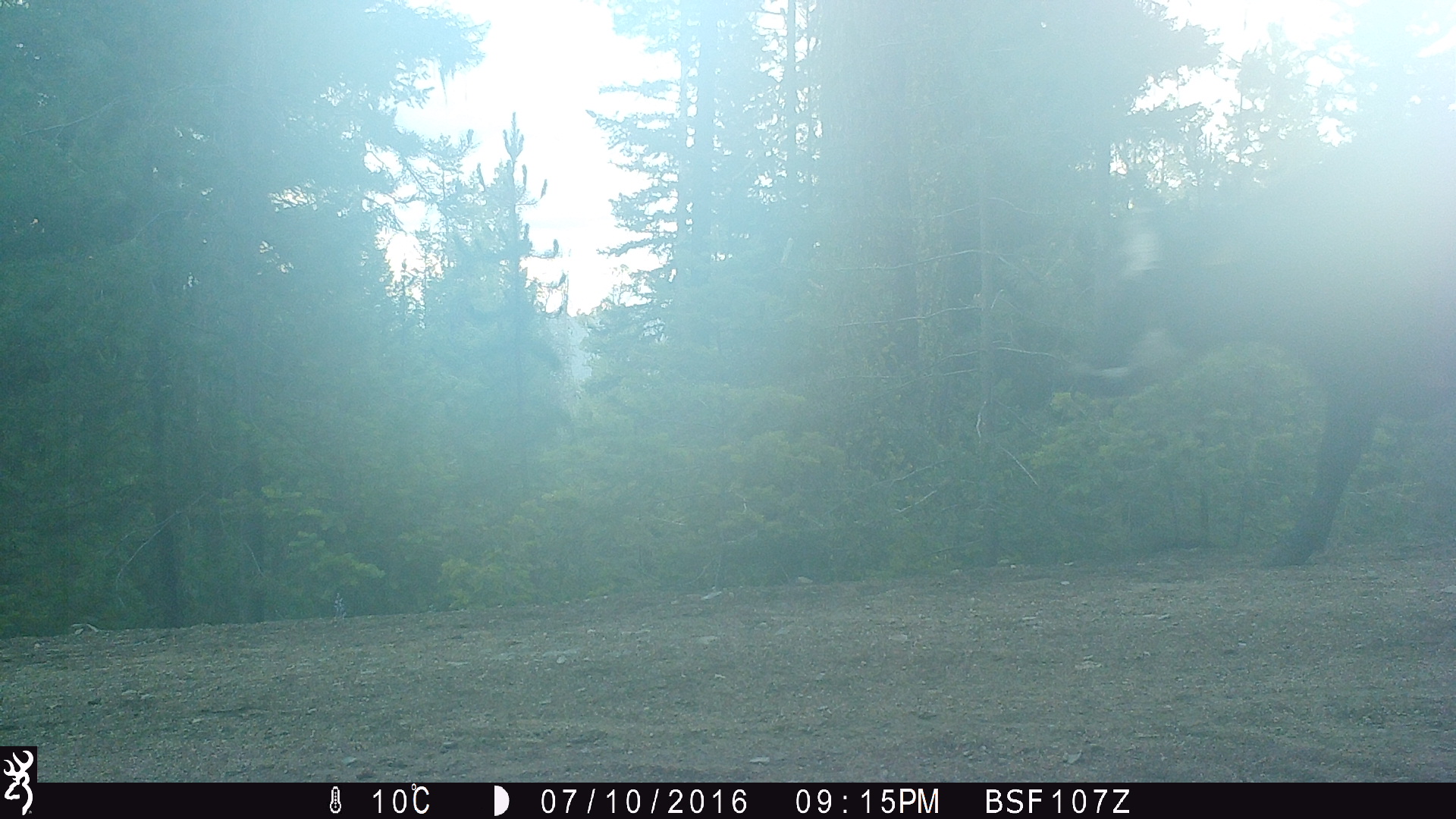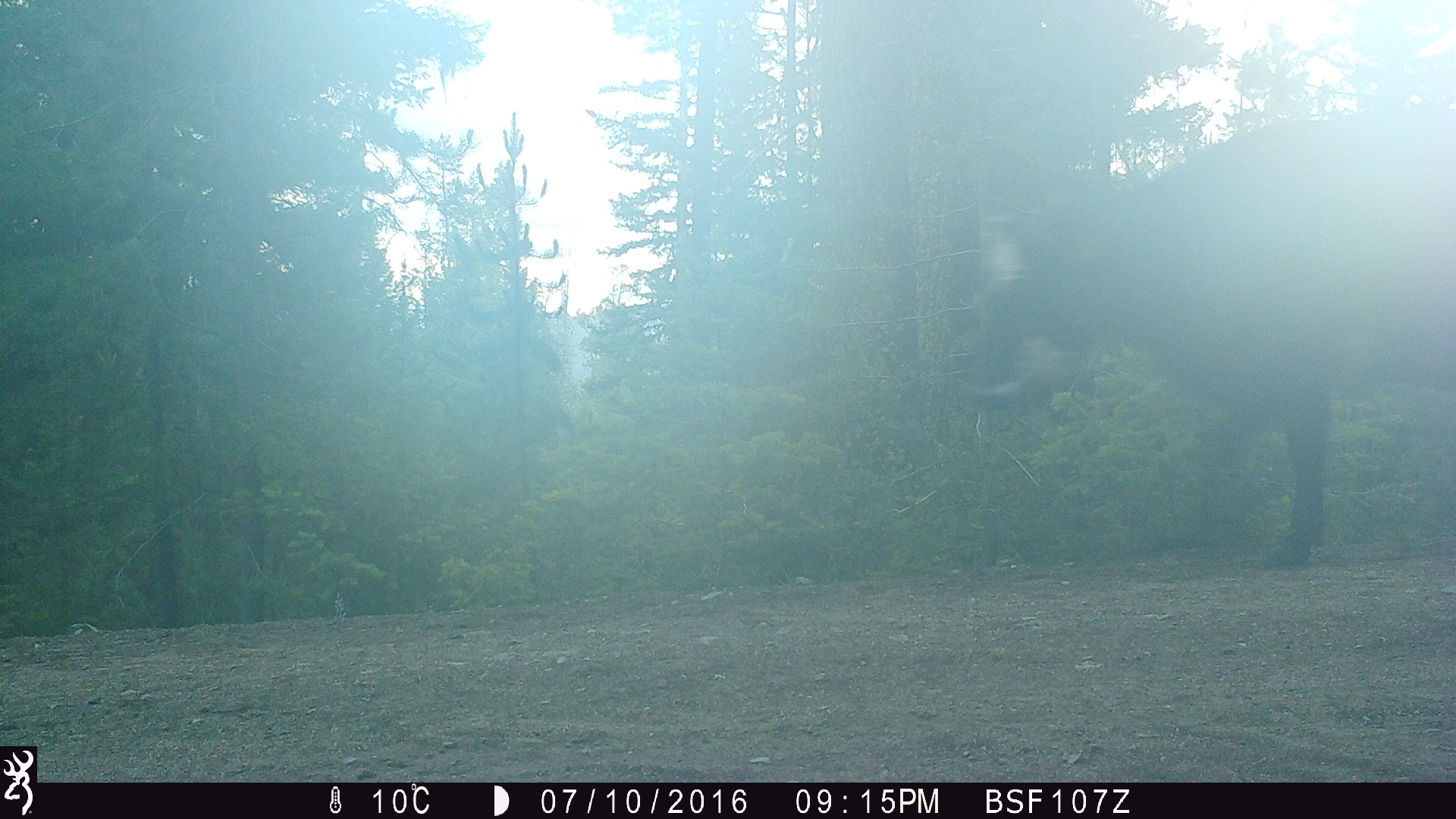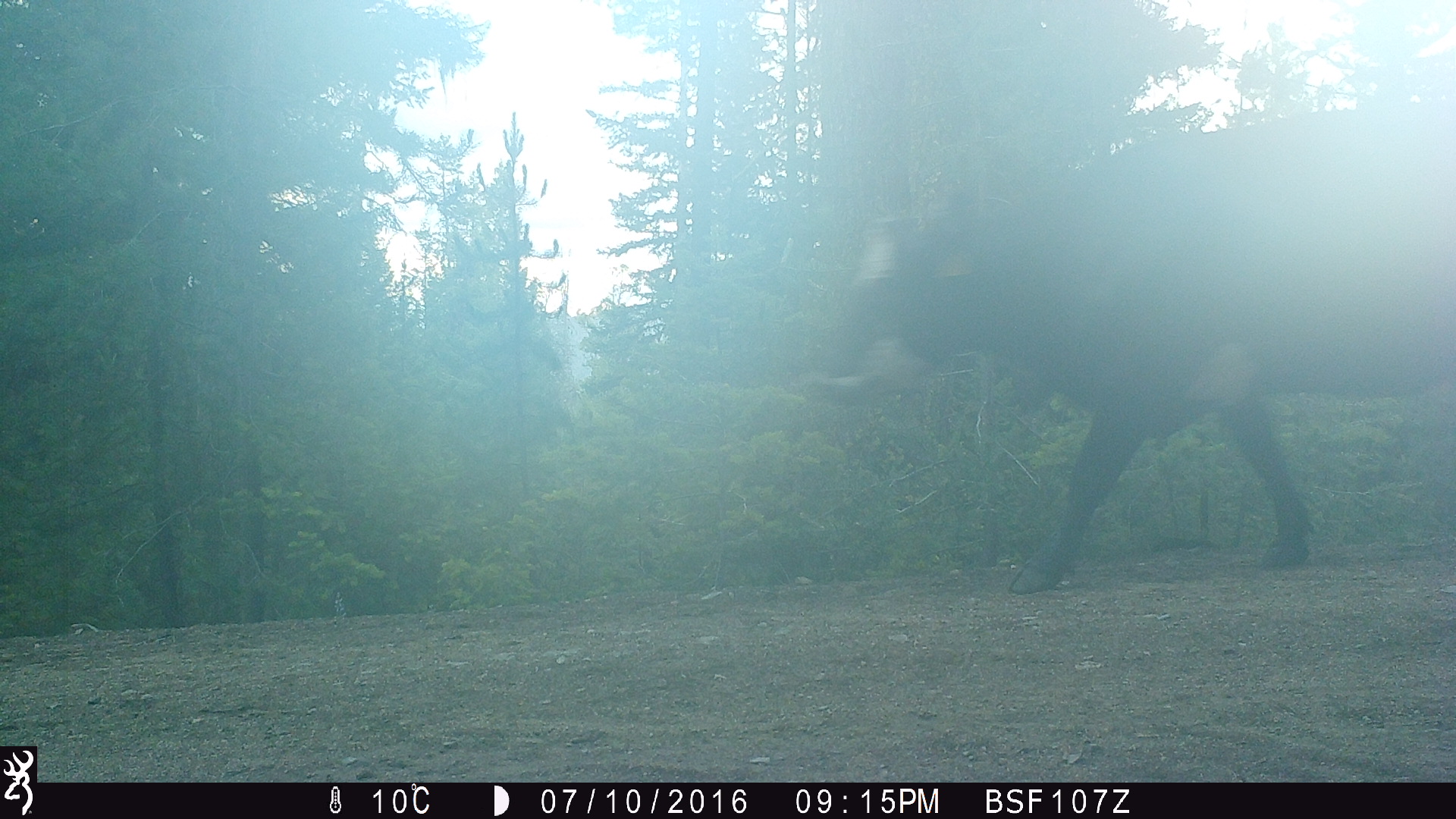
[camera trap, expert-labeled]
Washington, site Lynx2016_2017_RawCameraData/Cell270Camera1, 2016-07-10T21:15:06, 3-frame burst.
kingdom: Animalia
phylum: Chordata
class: Mammalia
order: Artiodactyla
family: Bovidae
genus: Bos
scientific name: Bos taurus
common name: domestic cattle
Domestic cattle (Bos taurus). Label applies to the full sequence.